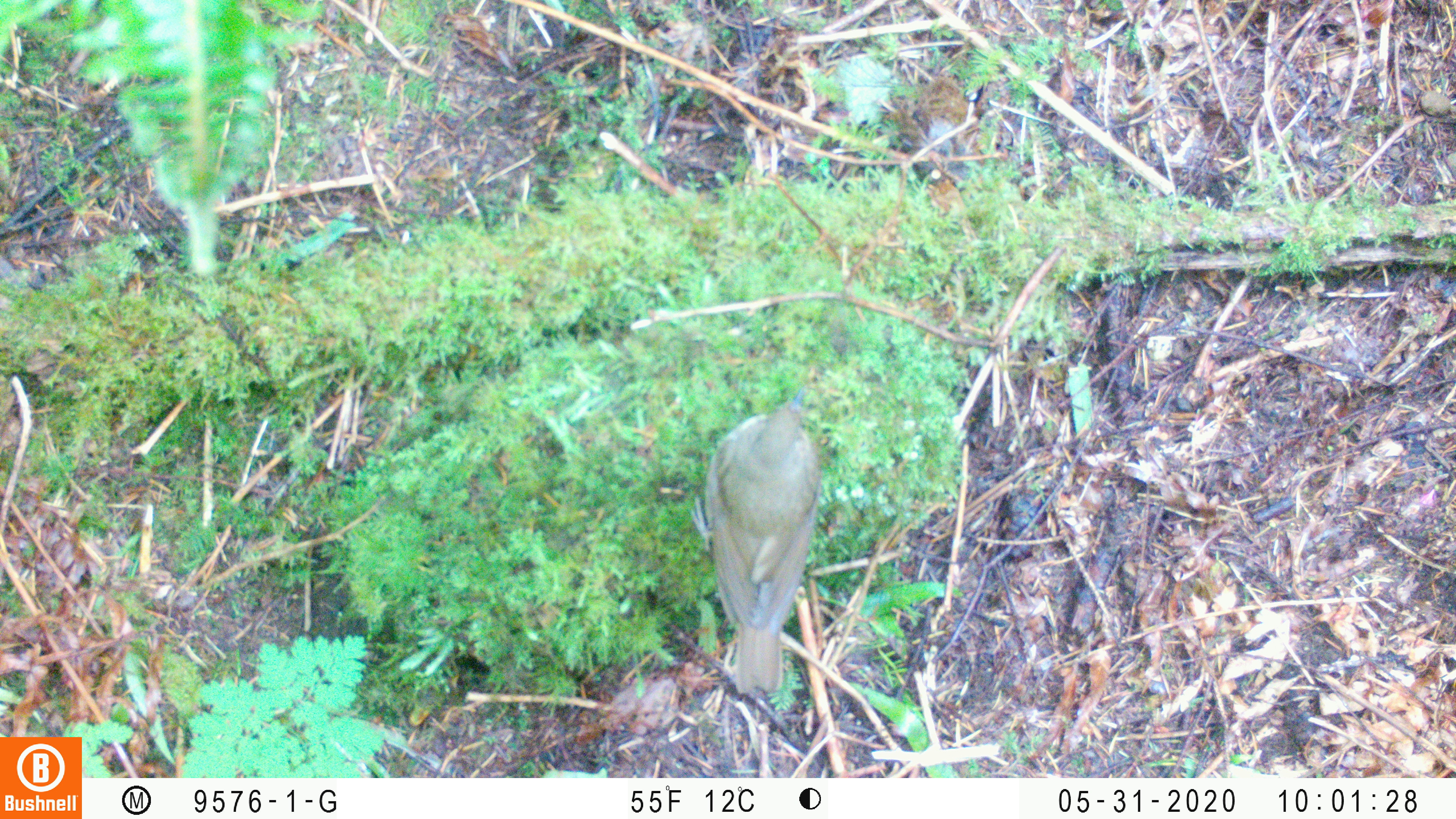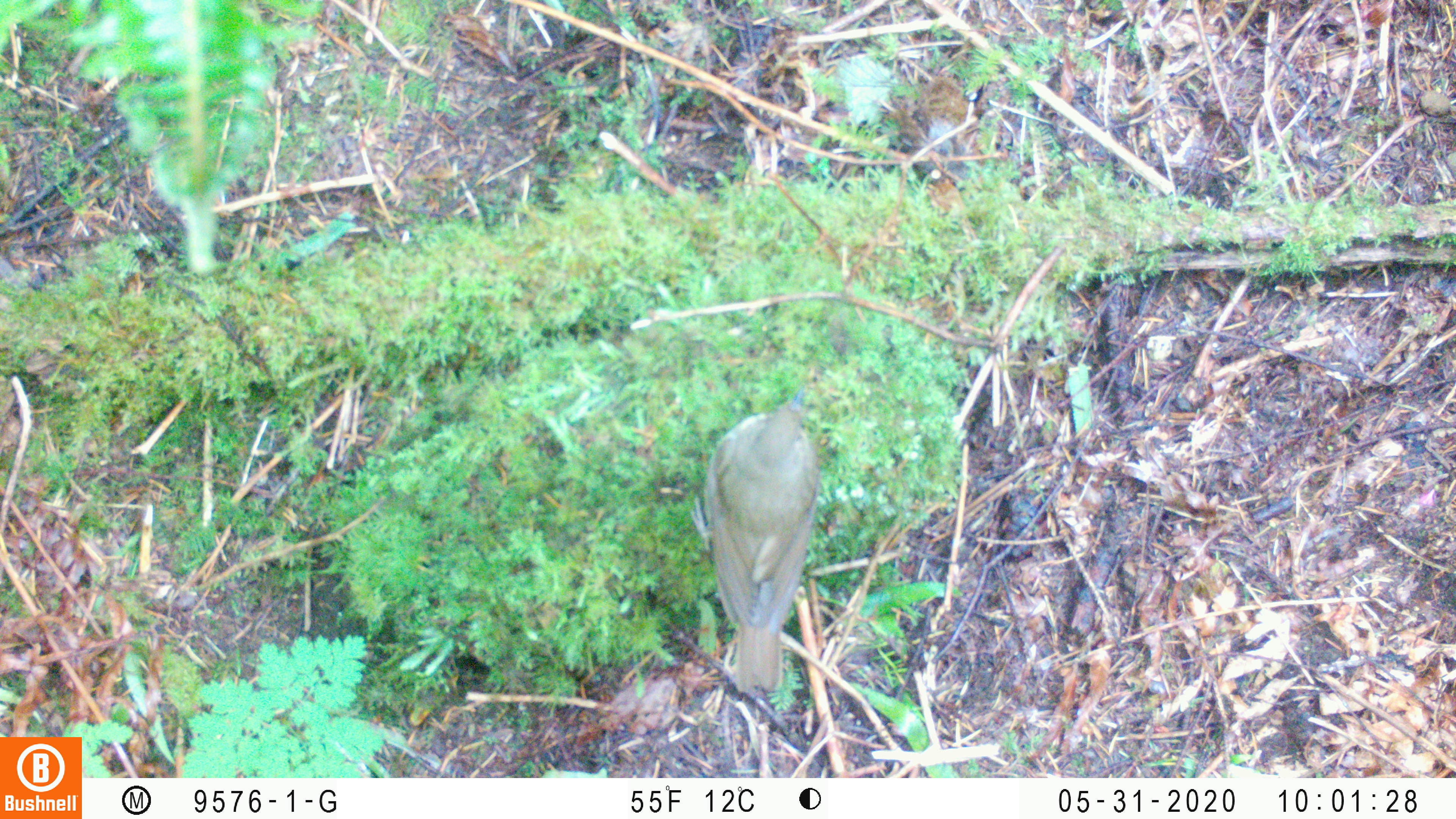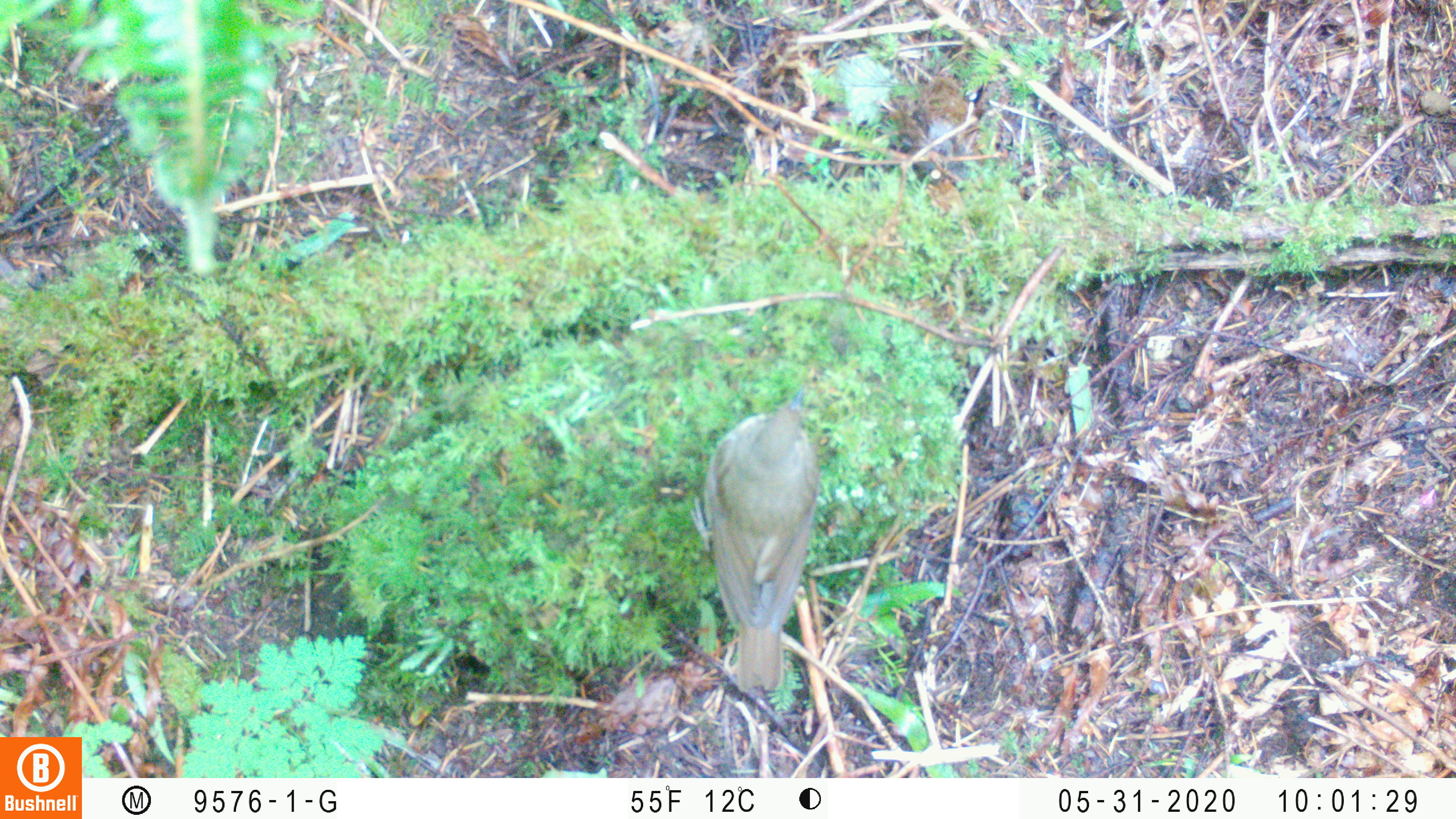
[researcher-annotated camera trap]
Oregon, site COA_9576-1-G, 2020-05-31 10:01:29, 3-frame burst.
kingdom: Animalia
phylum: Chordata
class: Aves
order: Passeriformes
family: Turdidae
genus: Catharus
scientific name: Catharus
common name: brown thrushes and nightingale-thrushes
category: catharus species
Catharus species (brown thrushes and nightingale-thrushes) (Catharus).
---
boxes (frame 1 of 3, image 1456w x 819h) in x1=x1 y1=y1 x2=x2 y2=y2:
catharus species: x1=681 y1=381 x2=823 y2=693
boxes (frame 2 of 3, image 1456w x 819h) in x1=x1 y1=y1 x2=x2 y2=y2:
catharus species: x1=698 y1=386 x2=827 y2=700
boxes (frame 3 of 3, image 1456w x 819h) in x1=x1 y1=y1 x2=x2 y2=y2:
catharus species: x1=696 y1=388 x2=829 y2=693